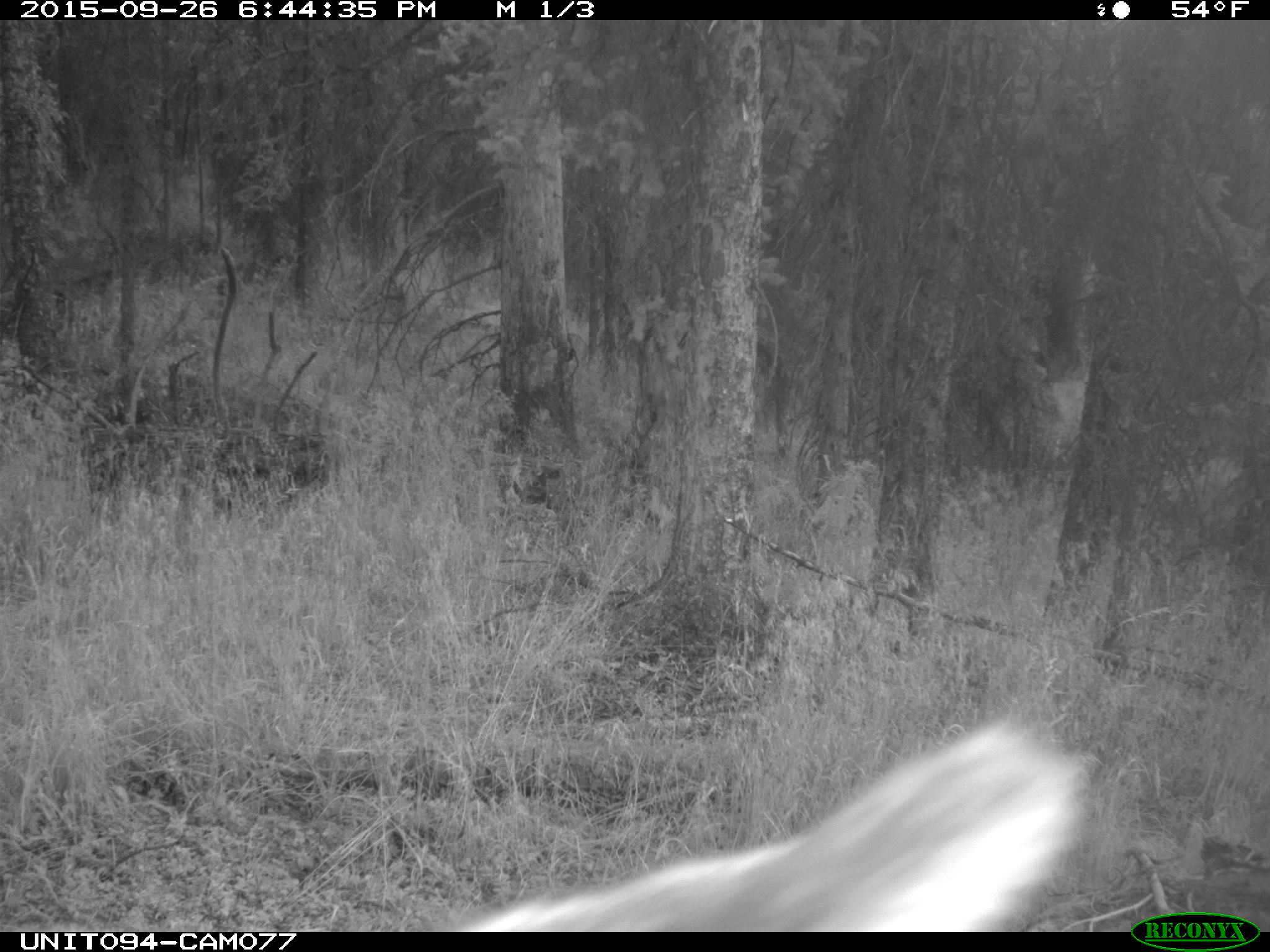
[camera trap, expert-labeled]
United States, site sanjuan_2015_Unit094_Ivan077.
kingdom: Animalia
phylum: Chordata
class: Mammalia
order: Artiodactyla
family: Cervidae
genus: Cervus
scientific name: Cervus elaphus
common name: red deer